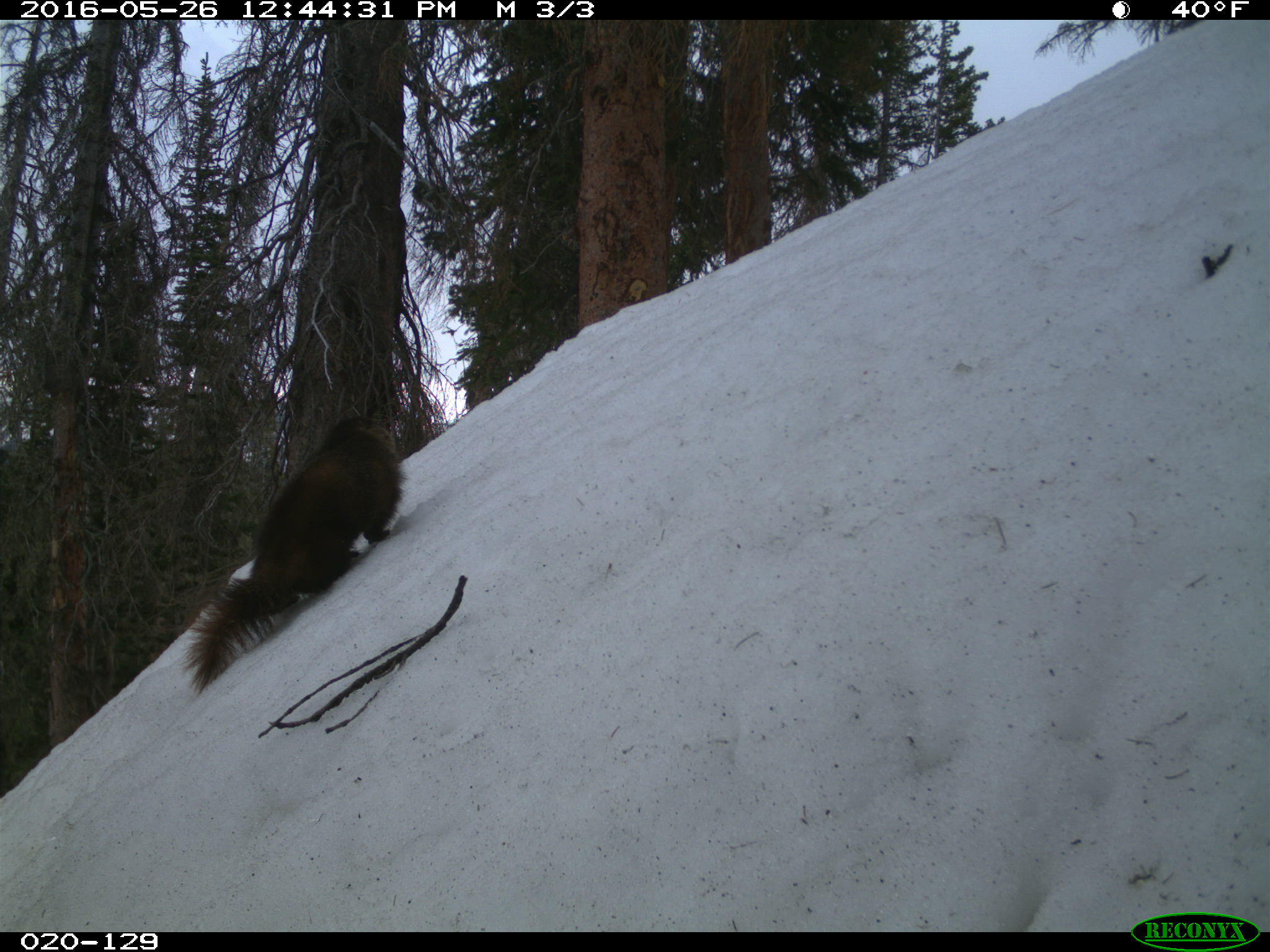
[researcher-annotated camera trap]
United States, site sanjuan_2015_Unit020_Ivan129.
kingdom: Animalia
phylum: Chordata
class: Mammalia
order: Rodentia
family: Sciuridae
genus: Marmota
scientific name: Marmota flaviventris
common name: yellow-bellied marmot